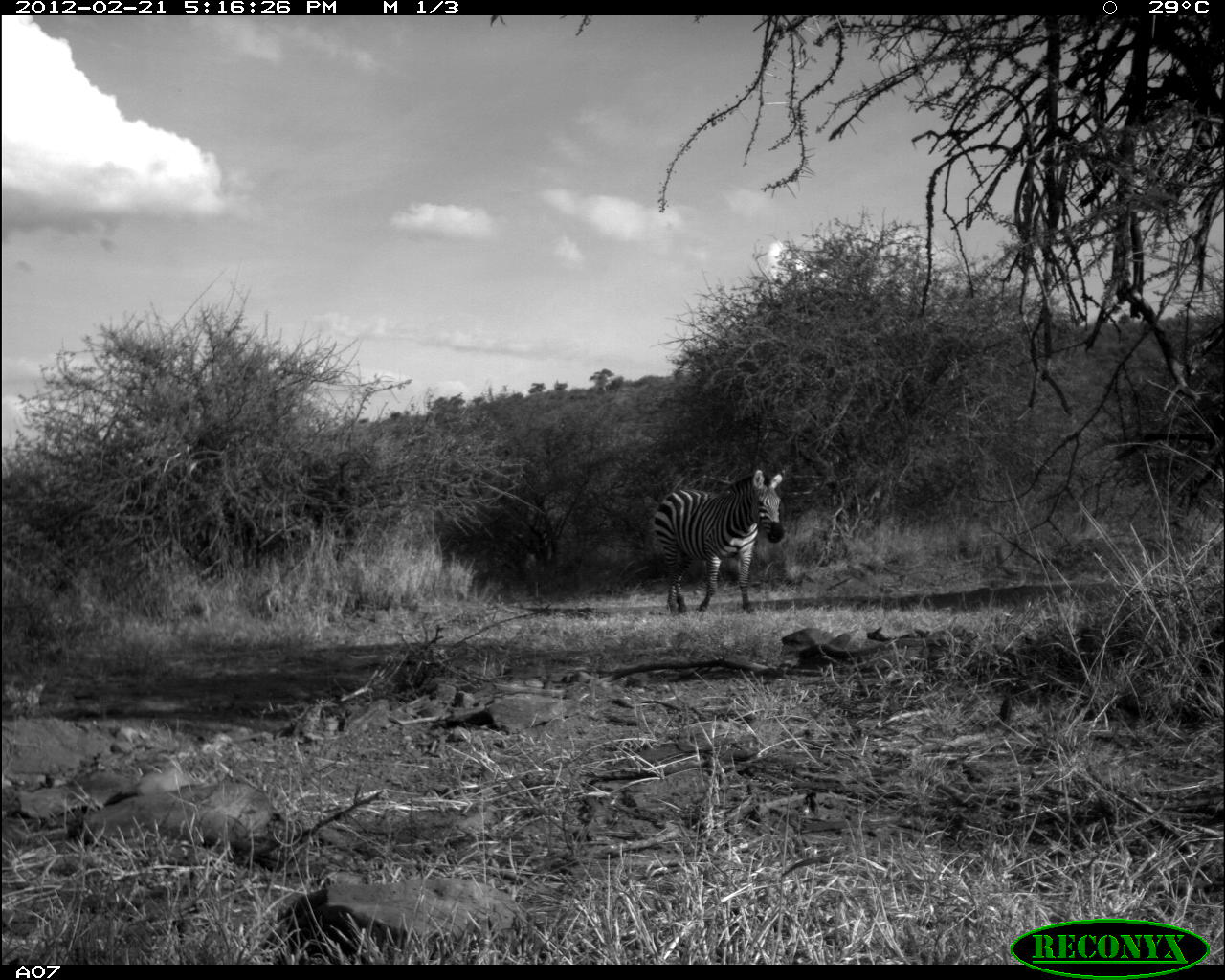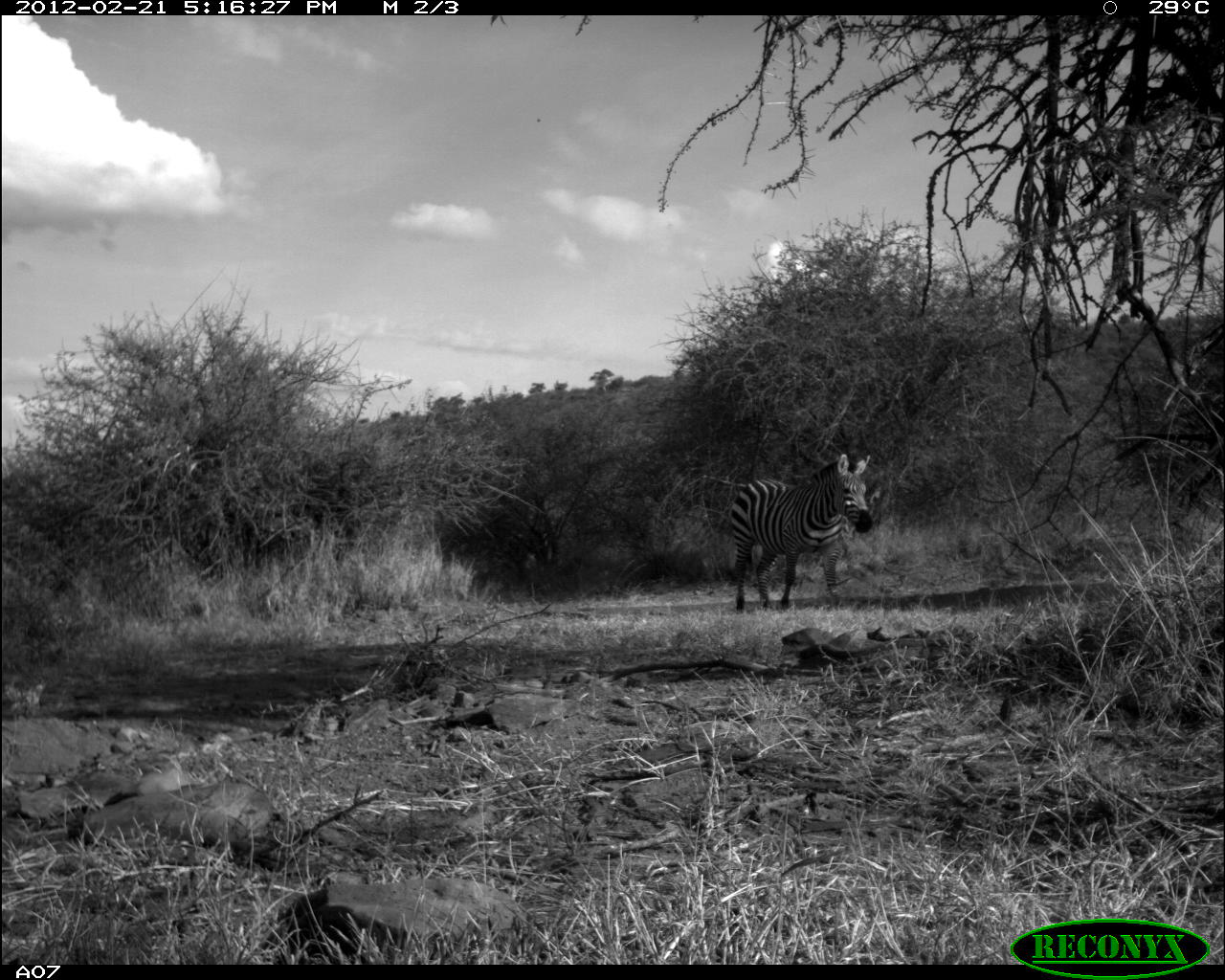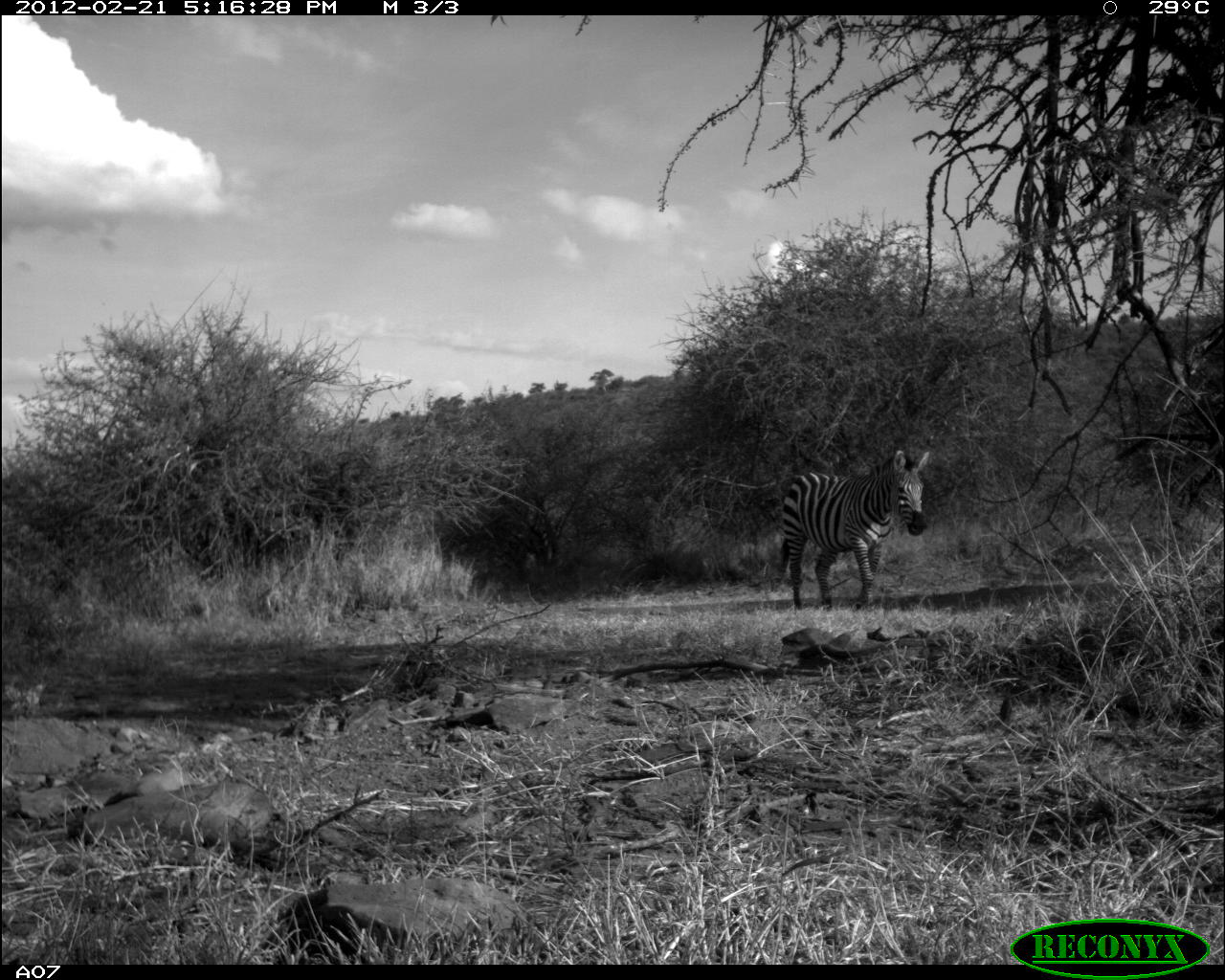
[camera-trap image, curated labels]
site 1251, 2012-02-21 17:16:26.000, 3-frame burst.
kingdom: Animalia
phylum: Chordata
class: Mammalia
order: Perissodactyla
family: Equidae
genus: Equus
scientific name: Equus quagga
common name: plains zebra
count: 1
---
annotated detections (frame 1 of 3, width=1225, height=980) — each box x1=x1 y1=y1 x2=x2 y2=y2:
equus quagga: x1=652 y1=470 x2=785 y2=615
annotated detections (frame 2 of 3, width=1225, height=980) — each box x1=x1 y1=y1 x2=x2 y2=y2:
equus quagga: x1=730 y1=456 x2=872 y2=615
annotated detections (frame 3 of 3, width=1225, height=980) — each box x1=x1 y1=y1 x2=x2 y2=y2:
equus quagga: x1=779 y1=449 x2=930 y2=612